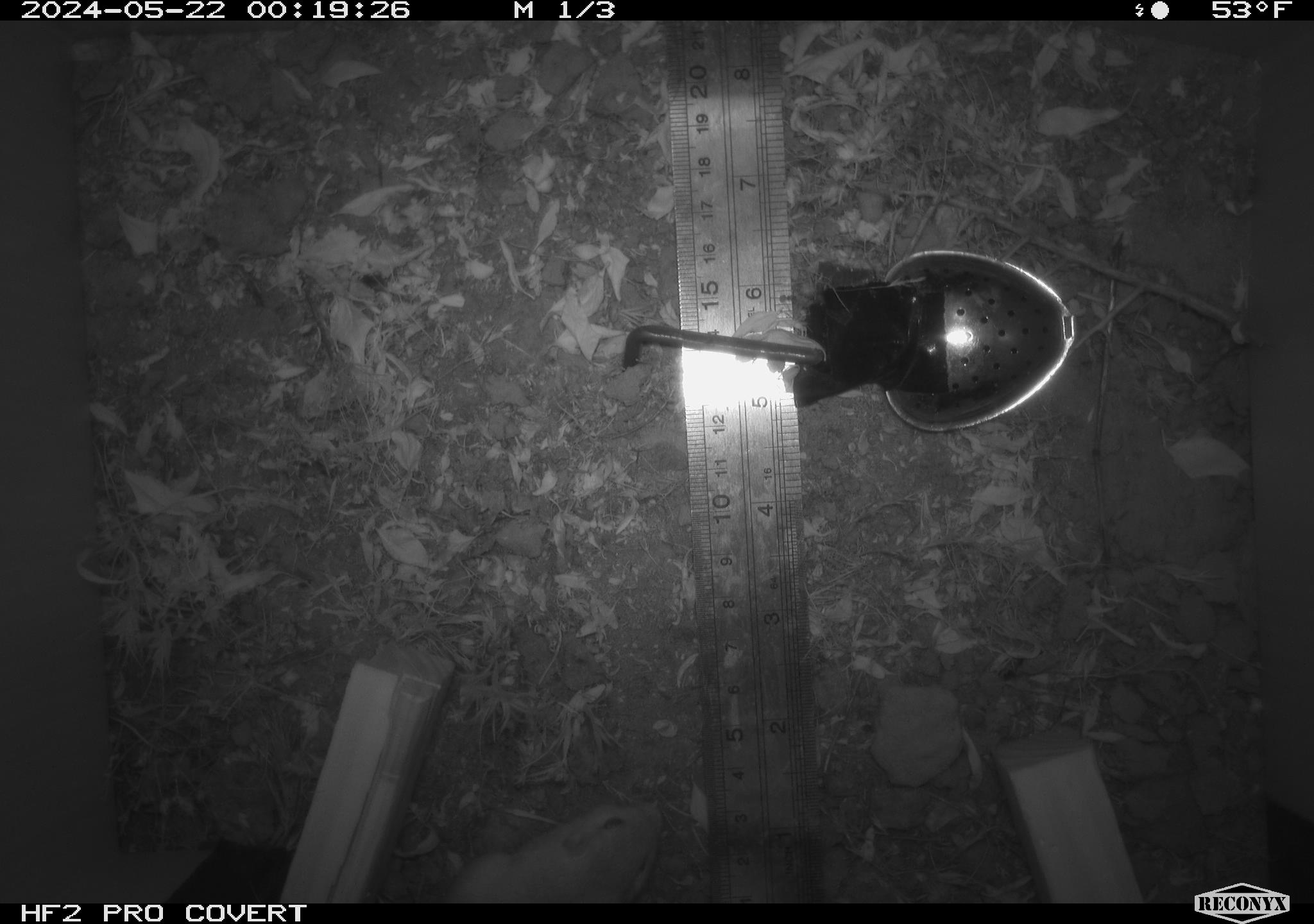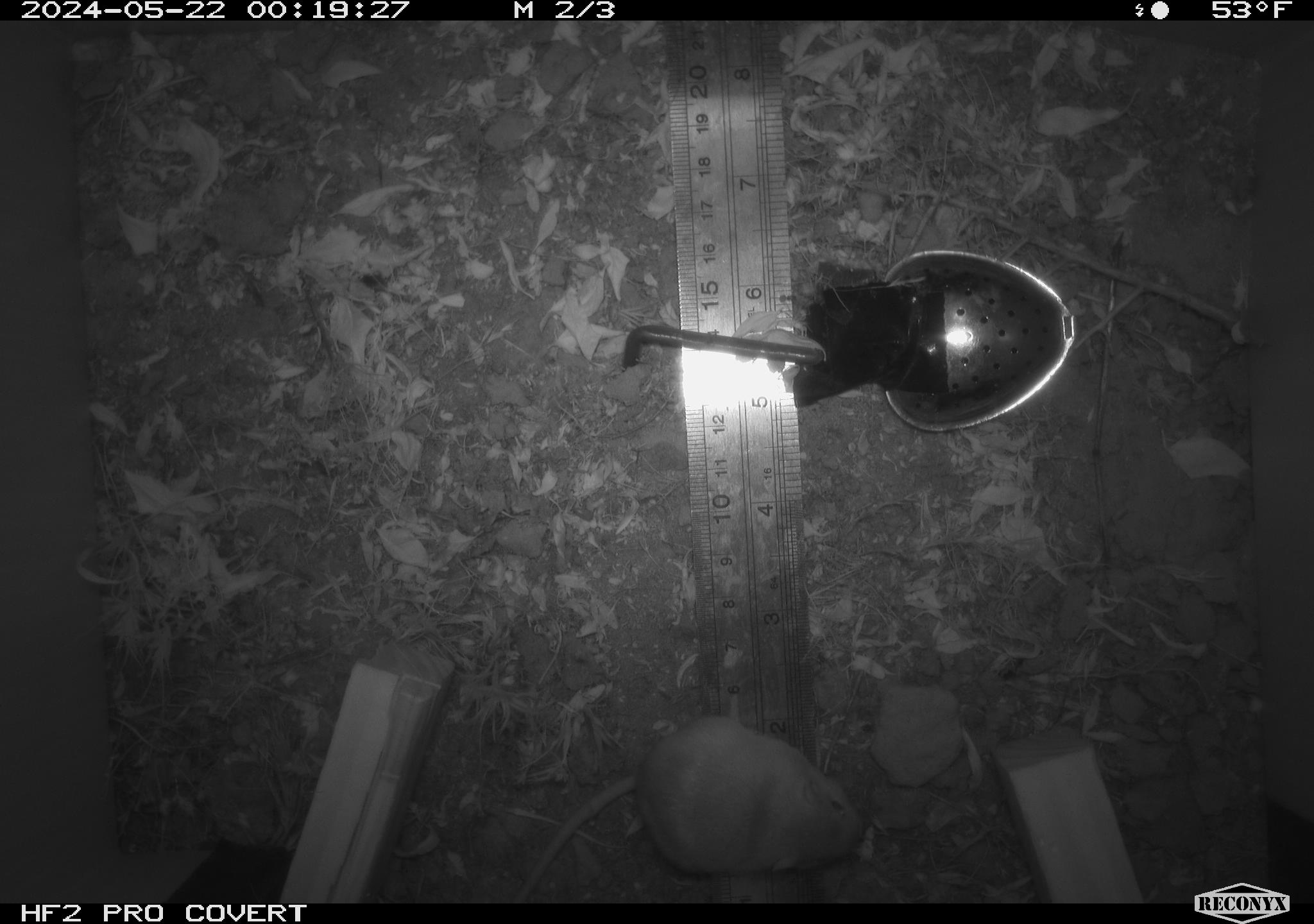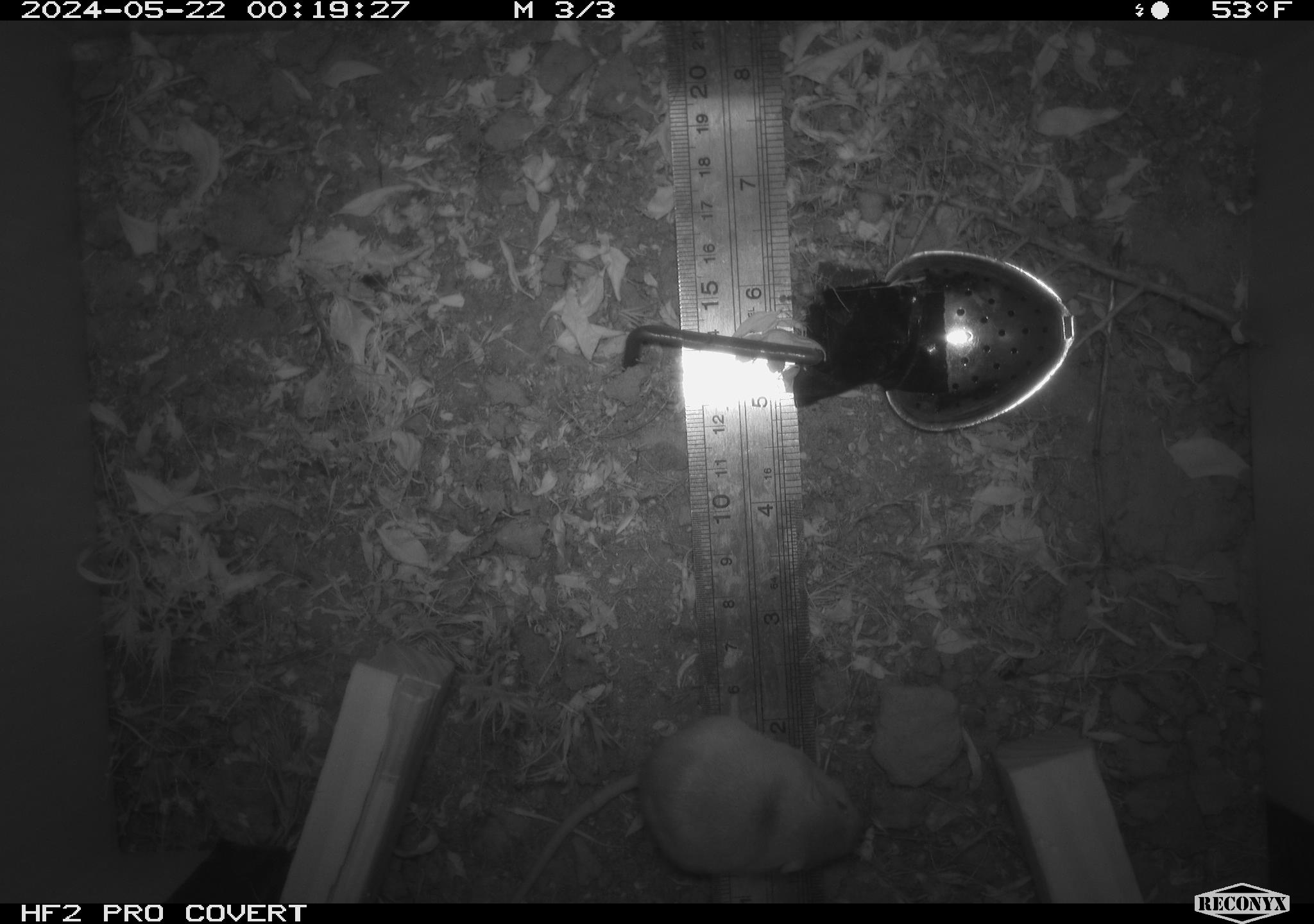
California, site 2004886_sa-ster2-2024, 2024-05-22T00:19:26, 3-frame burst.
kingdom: Animalia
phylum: Chordata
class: Mammalia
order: Rodentia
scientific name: Rodentia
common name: mouse species